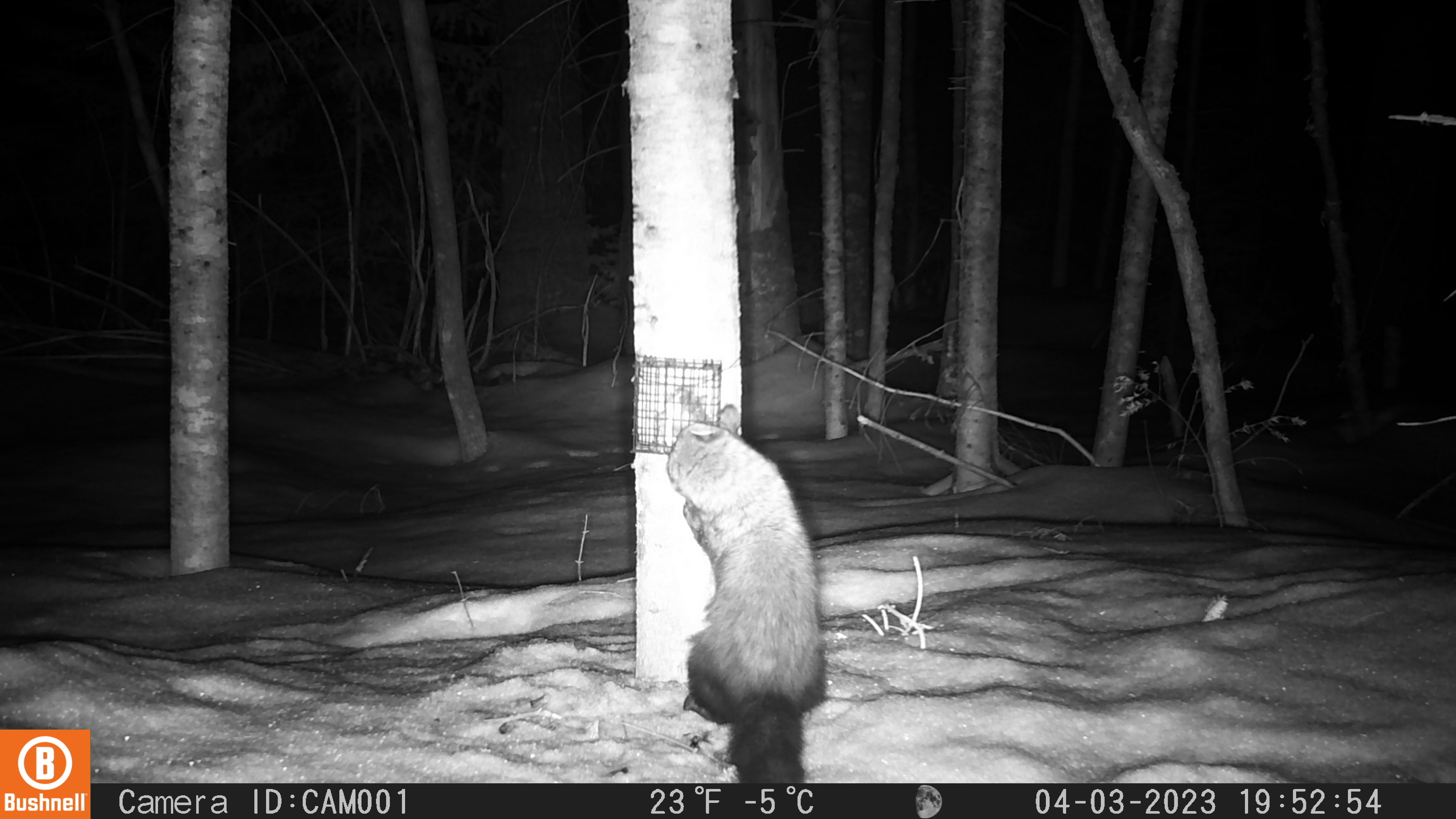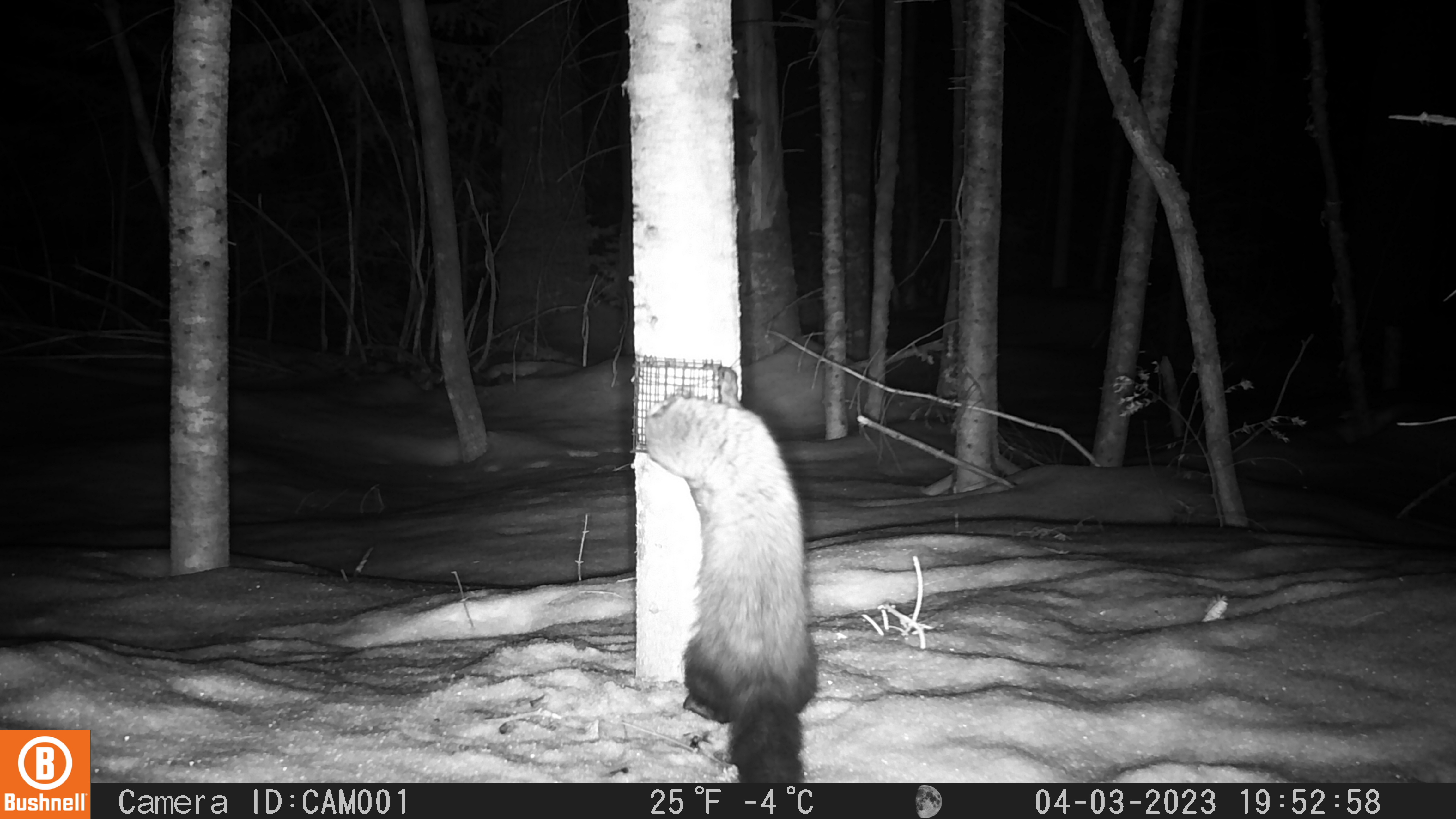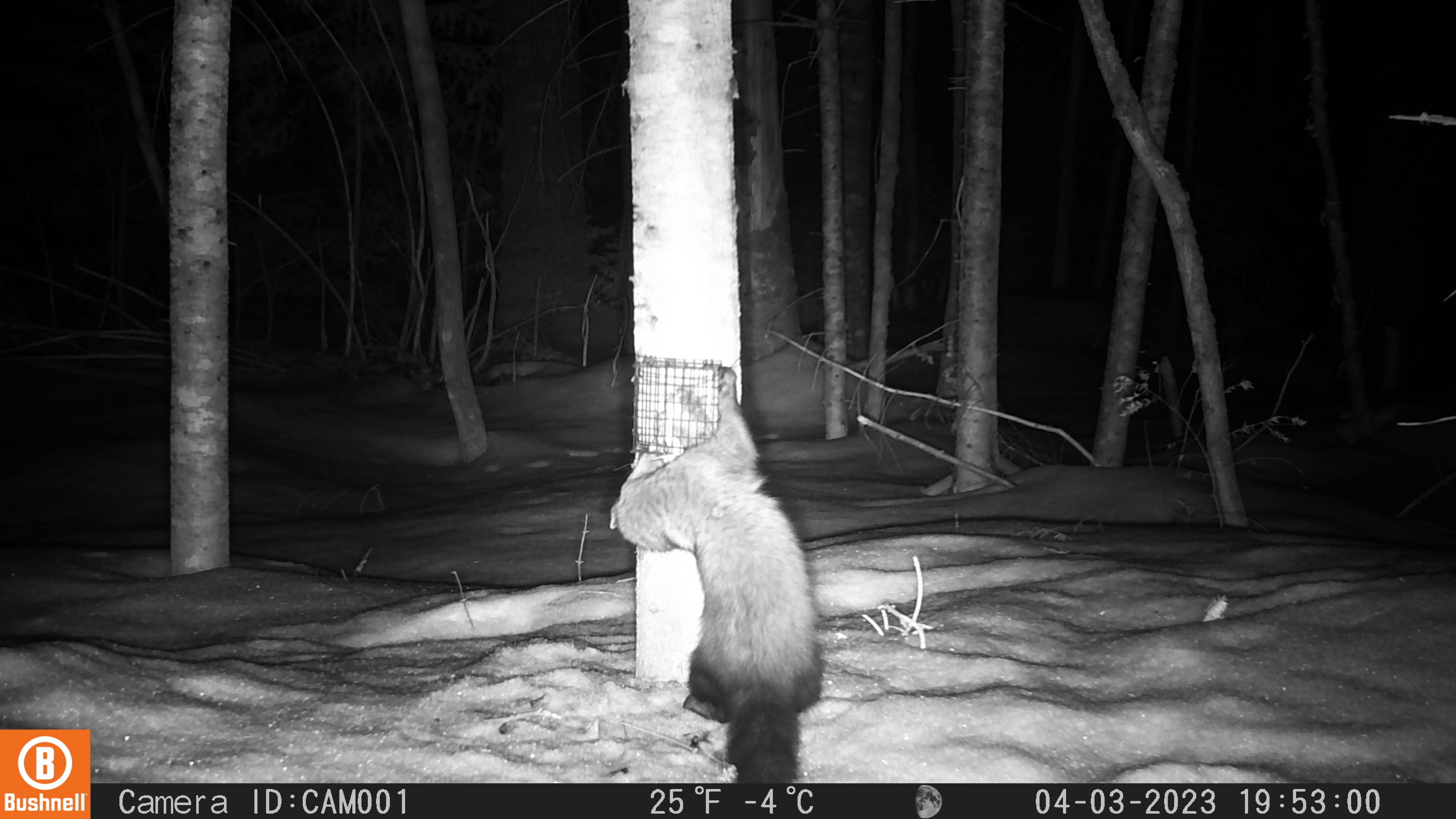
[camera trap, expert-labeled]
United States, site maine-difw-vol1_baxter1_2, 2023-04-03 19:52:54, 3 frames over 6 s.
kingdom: Animalia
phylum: Chordata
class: Mammalia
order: Carnivora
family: Mustelidae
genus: Pekania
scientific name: Pekania pennanti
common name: fisher